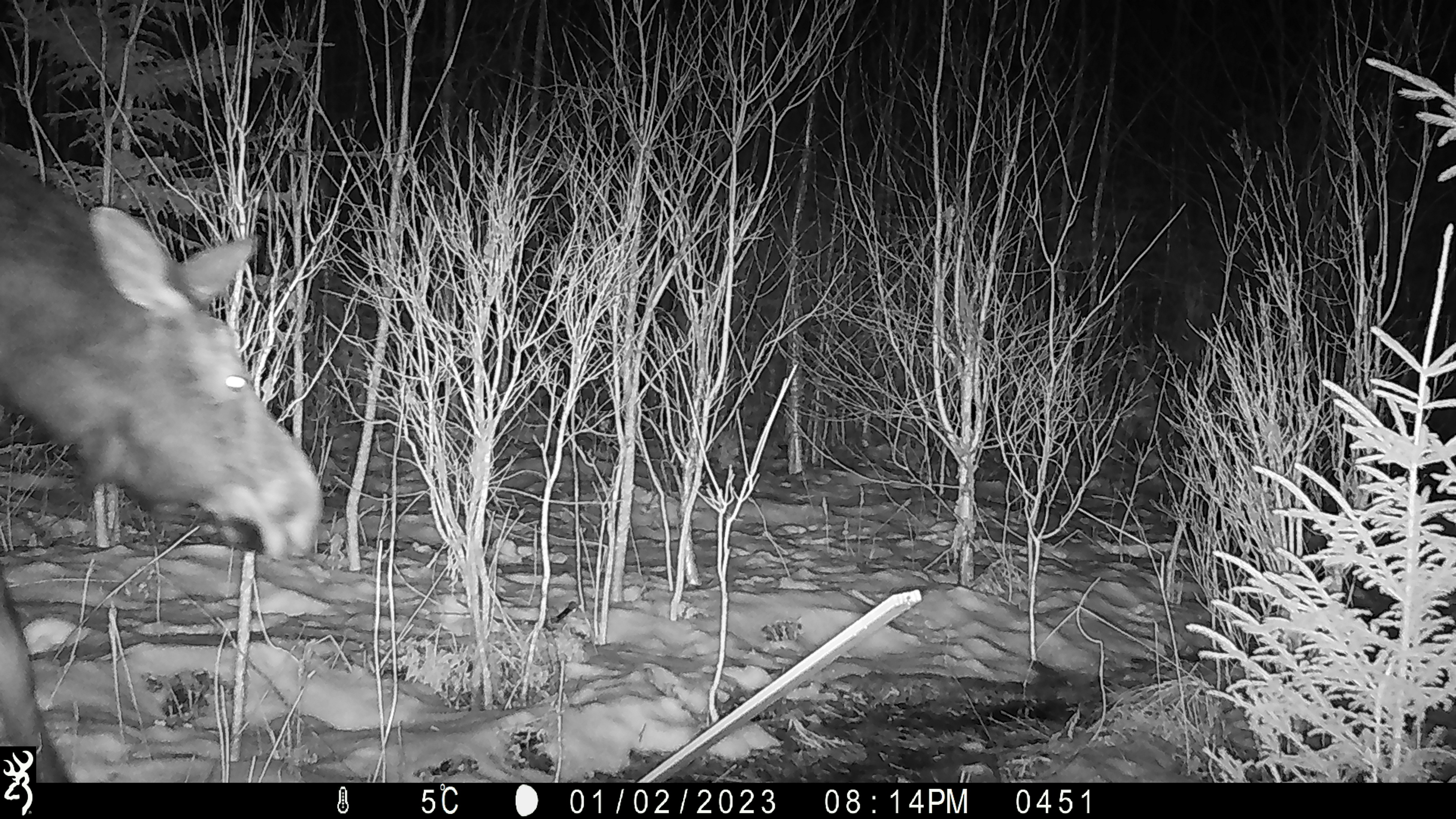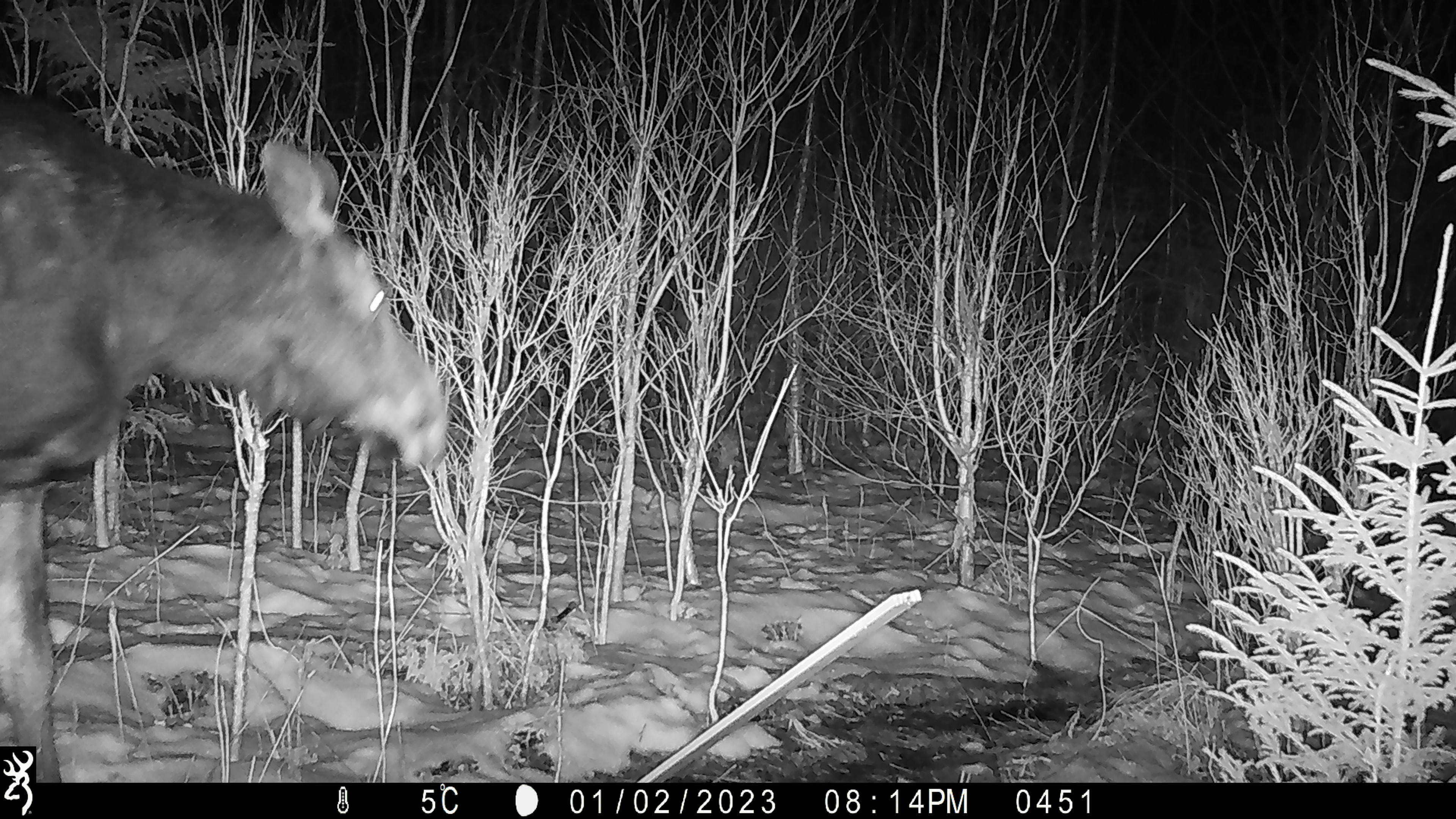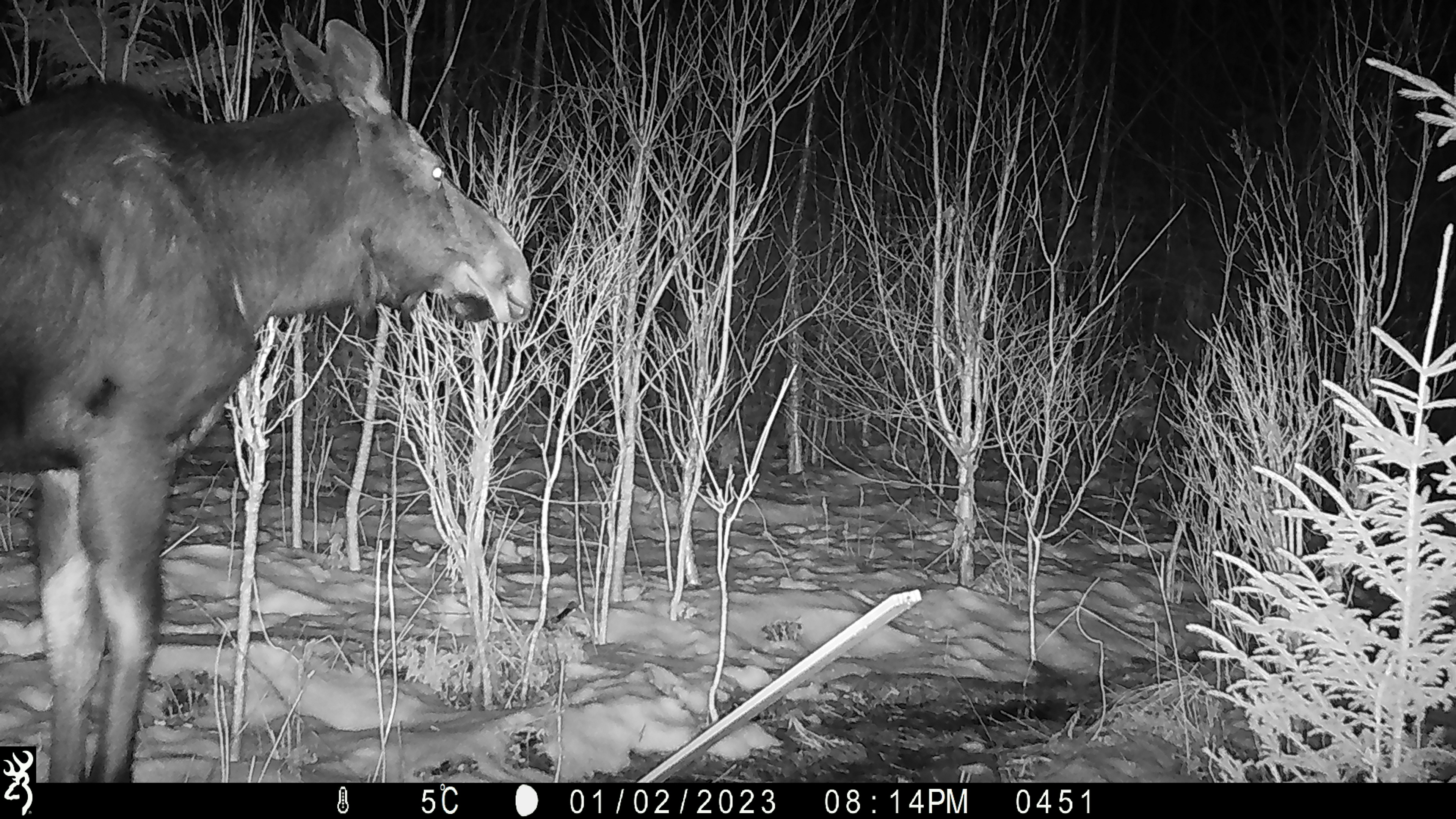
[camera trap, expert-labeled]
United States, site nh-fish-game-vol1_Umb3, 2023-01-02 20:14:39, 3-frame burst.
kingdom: Animalia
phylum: Chordata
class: Mammalia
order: Artiodactyla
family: Cervidae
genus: Alces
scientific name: Alces alces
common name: moose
Moose (Alces alces).